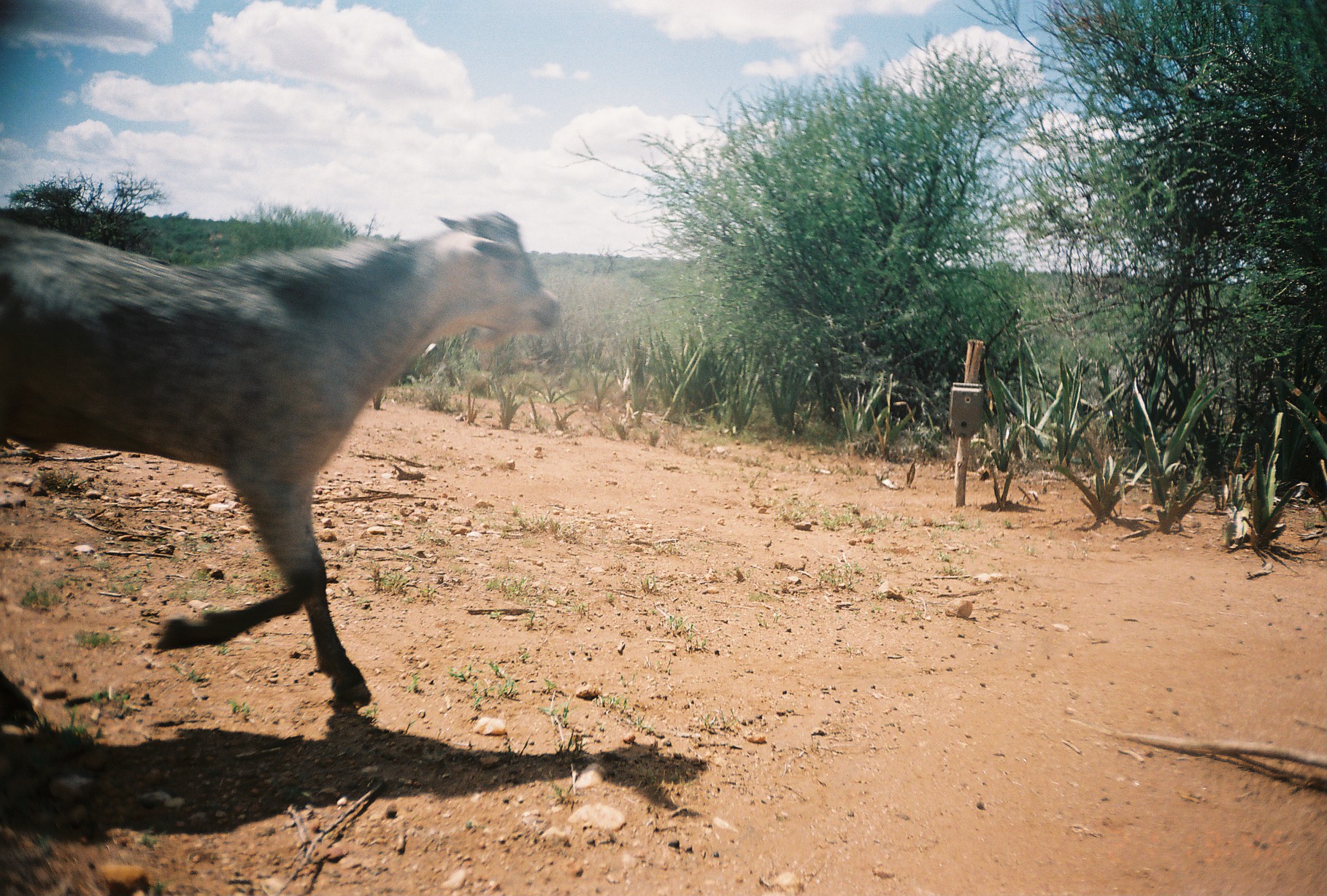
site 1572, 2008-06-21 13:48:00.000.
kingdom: Animalia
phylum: Chordata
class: Mammalia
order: Artiodactyla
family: Bovidae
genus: Ovis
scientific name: Ovis aries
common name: domestic sheep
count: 1